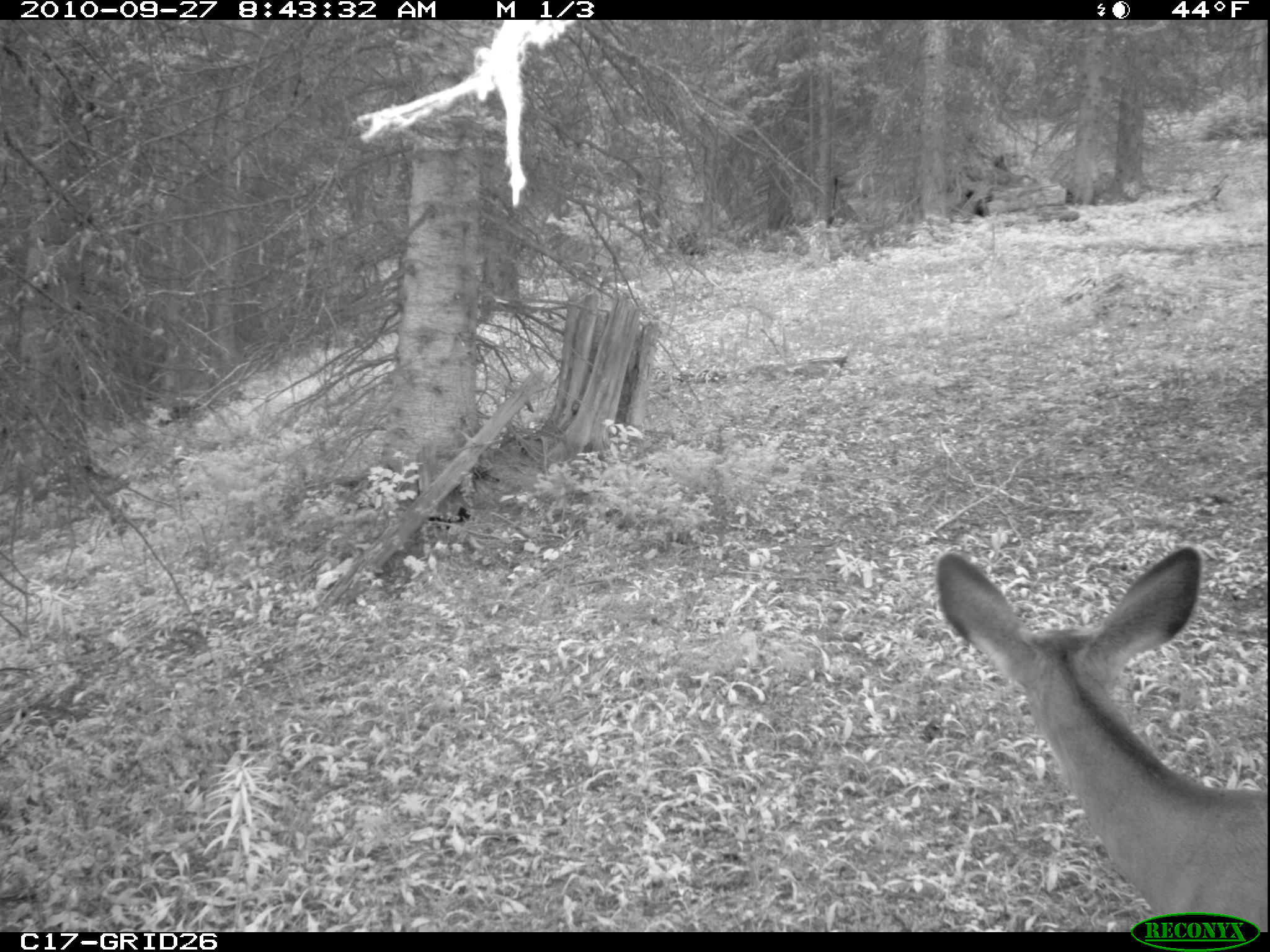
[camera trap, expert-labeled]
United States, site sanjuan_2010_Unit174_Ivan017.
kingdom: Animalia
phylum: Chordata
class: Mammalia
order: Artiodactyla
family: Cervidae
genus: Odocoileus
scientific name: Odocoileus hemionus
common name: mule deer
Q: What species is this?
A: Odocoileus hemionus (mule deer).